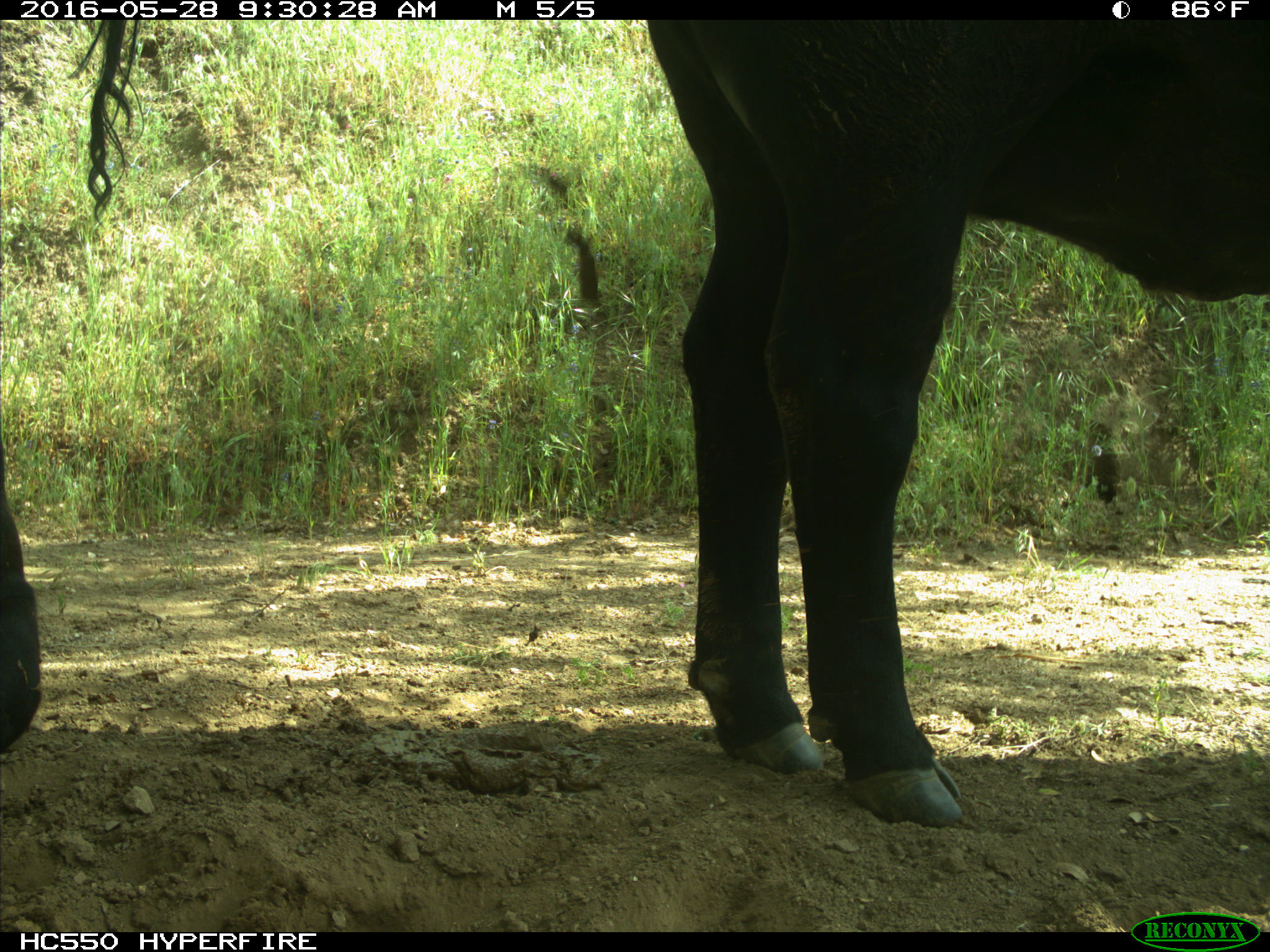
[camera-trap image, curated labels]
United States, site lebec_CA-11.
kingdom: Animalia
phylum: Chordata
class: Mammalia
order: Artiodactyla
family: Bovidae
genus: Bos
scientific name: Bos taurus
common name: domestic cow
Bos taurus (domestic cow).